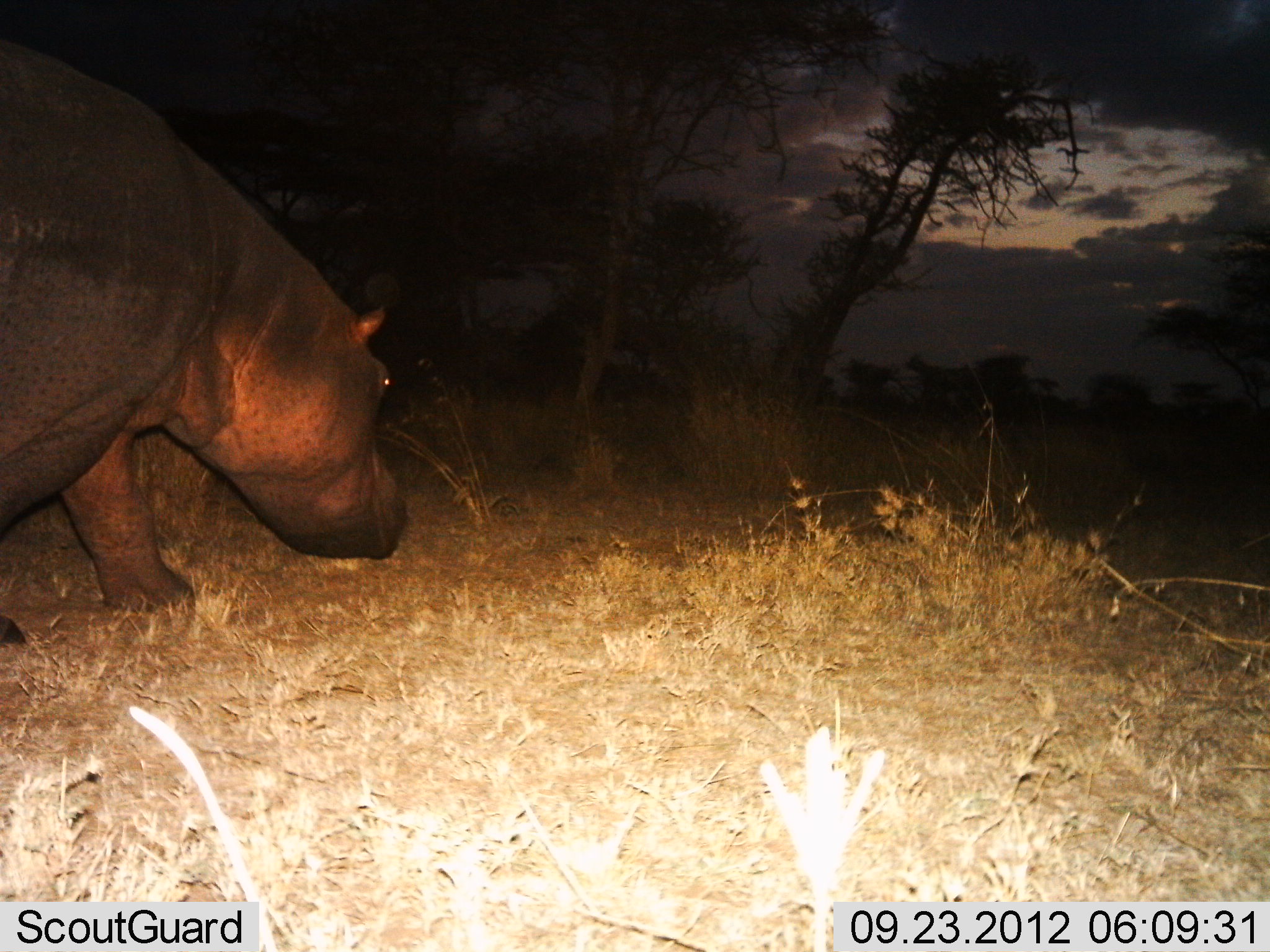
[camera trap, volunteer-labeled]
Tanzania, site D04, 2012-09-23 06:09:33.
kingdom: Animalia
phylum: Chordata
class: Mammalia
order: Artiodactyla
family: Hippopotamidae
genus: Hippopotamus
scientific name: Hippopotamus amphibius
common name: hippopotamus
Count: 1.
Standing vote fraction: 10%.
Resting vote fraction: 0%.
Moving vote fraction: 90%.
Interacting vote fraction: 0%.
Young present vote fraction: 0%.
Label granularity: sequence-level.